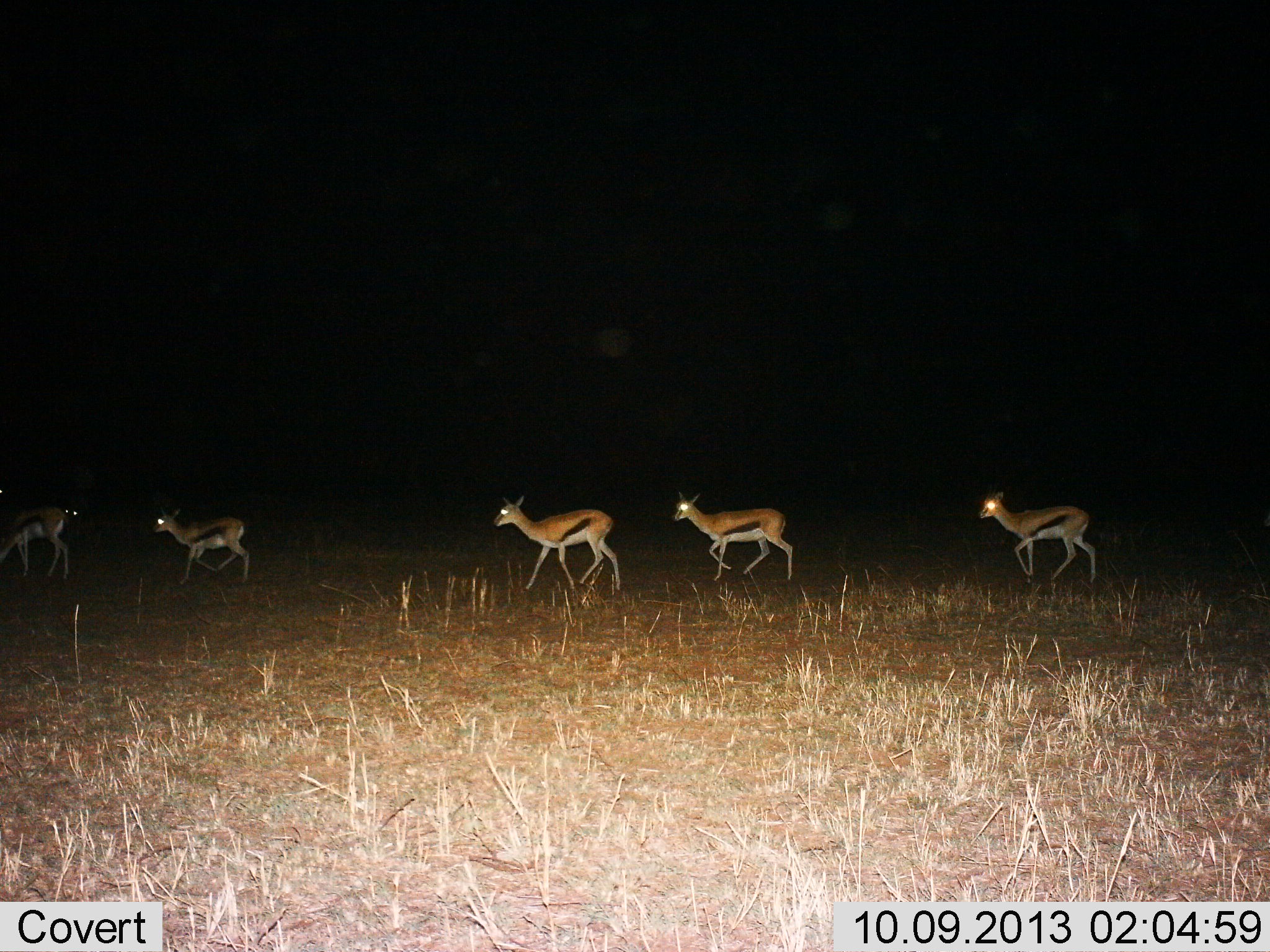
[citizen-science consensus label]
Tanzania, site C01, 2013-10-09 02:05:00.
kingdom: Animalia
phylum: Chordata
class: Mammalia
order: Artiodactyla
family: Bovidae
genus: Eudorcas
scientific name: Eudorcas thomsonii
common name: thomson's gazelle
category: gazellethomsons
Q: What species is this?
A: Gazellethomsons (thomson's gazelle) (Eudorcas thomsonii).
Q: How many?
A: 5.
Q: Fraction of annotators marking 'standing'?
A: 0%.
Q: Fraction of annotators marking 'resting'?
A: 0%.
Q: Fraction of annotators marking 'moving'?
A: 100%.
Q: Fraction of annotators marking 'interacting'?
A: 0%.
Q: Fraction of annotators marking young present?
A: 20%.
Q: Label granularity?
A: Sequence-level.